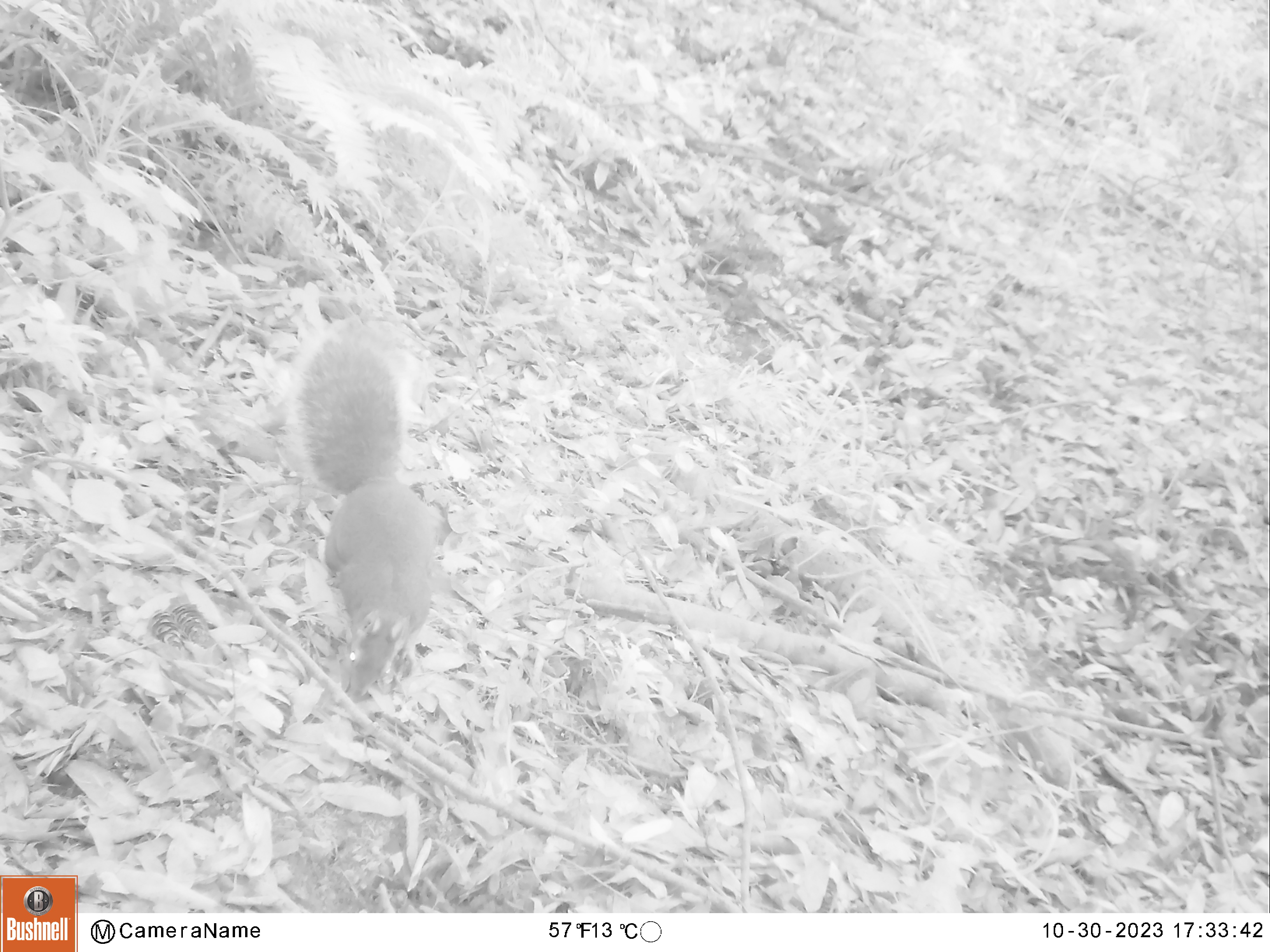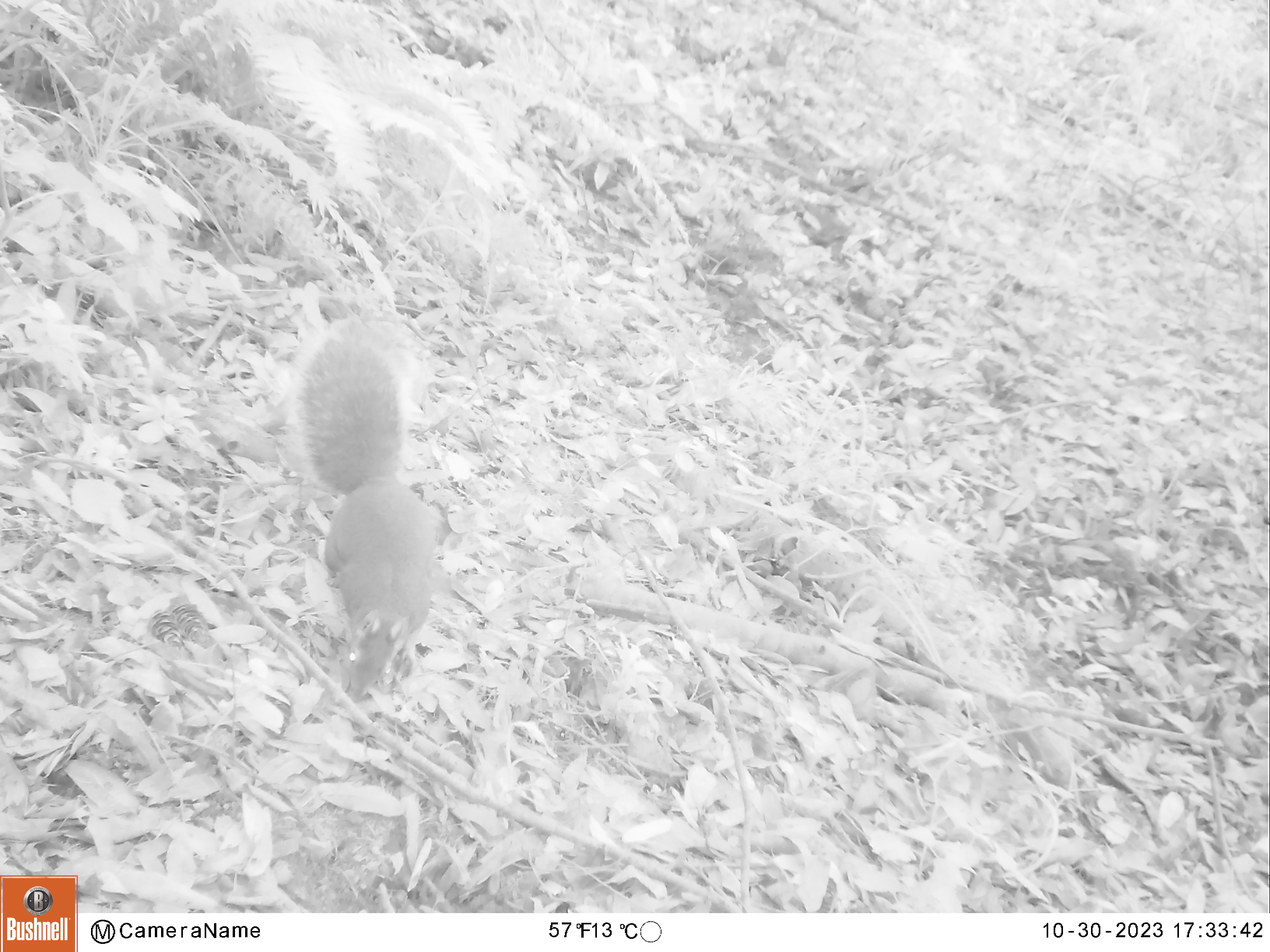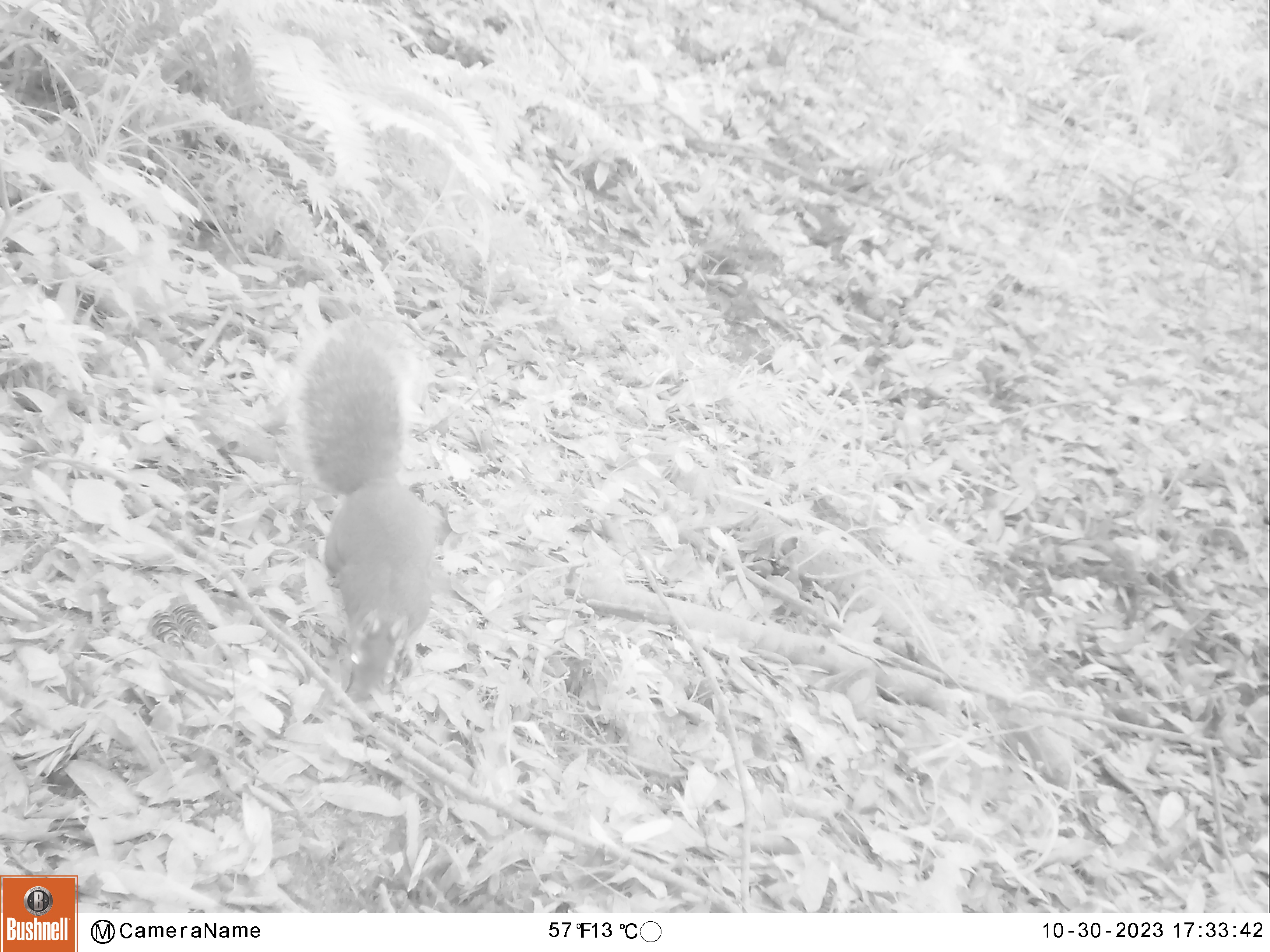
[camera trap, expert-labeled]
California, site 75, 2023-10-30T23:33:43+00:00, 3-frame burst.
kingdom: Animalia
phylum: Chordata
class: Mammalia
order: Rodentia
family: Sciuridae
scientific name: Sciuridae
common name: squirrel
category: unknown squirrel